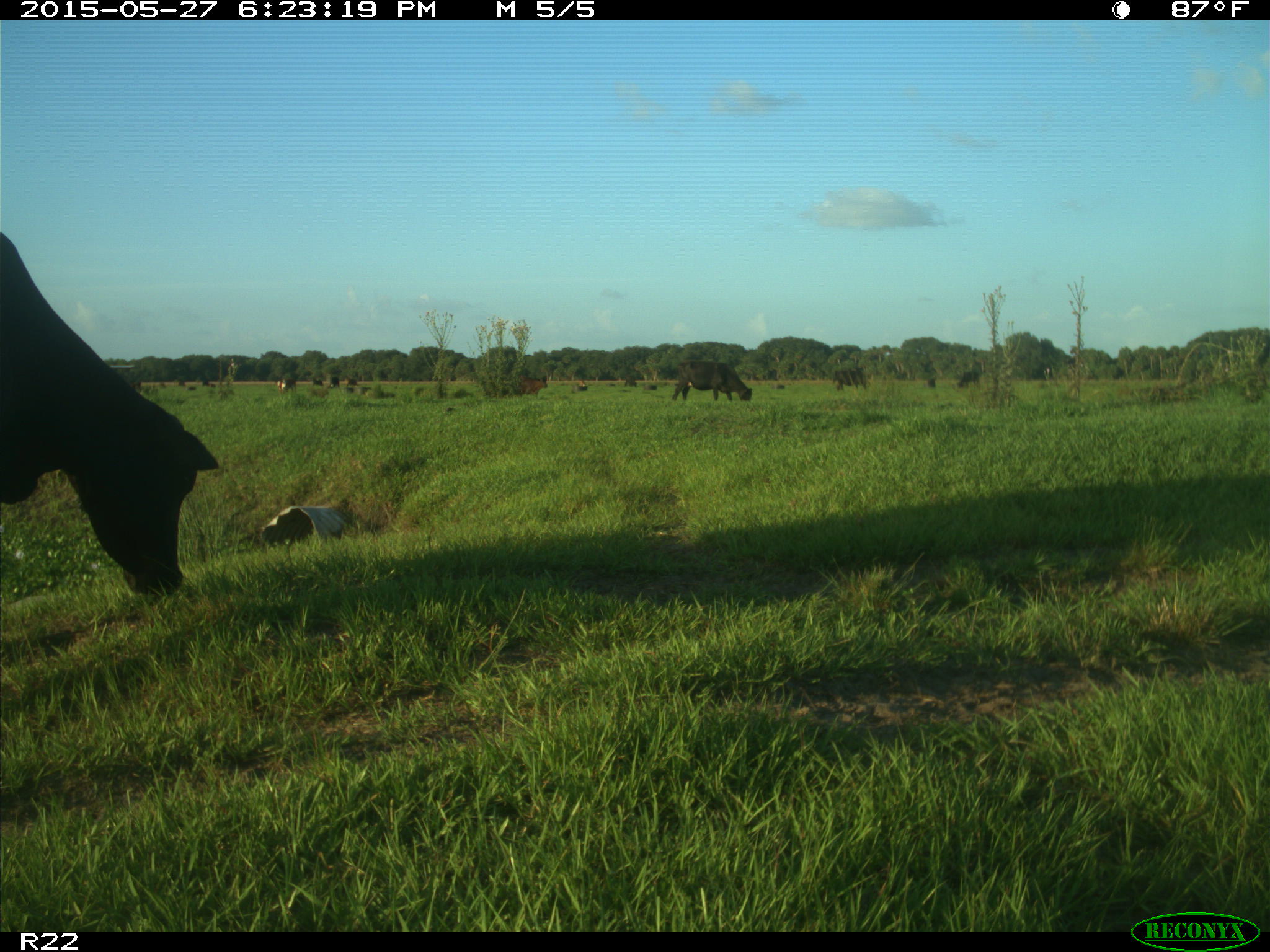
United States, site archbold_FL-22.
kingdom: Animalia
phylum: Chordata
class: Mammalia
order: Artiodactyla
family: Bovidae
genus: Bos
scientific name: Bos taurus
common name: domestic cow